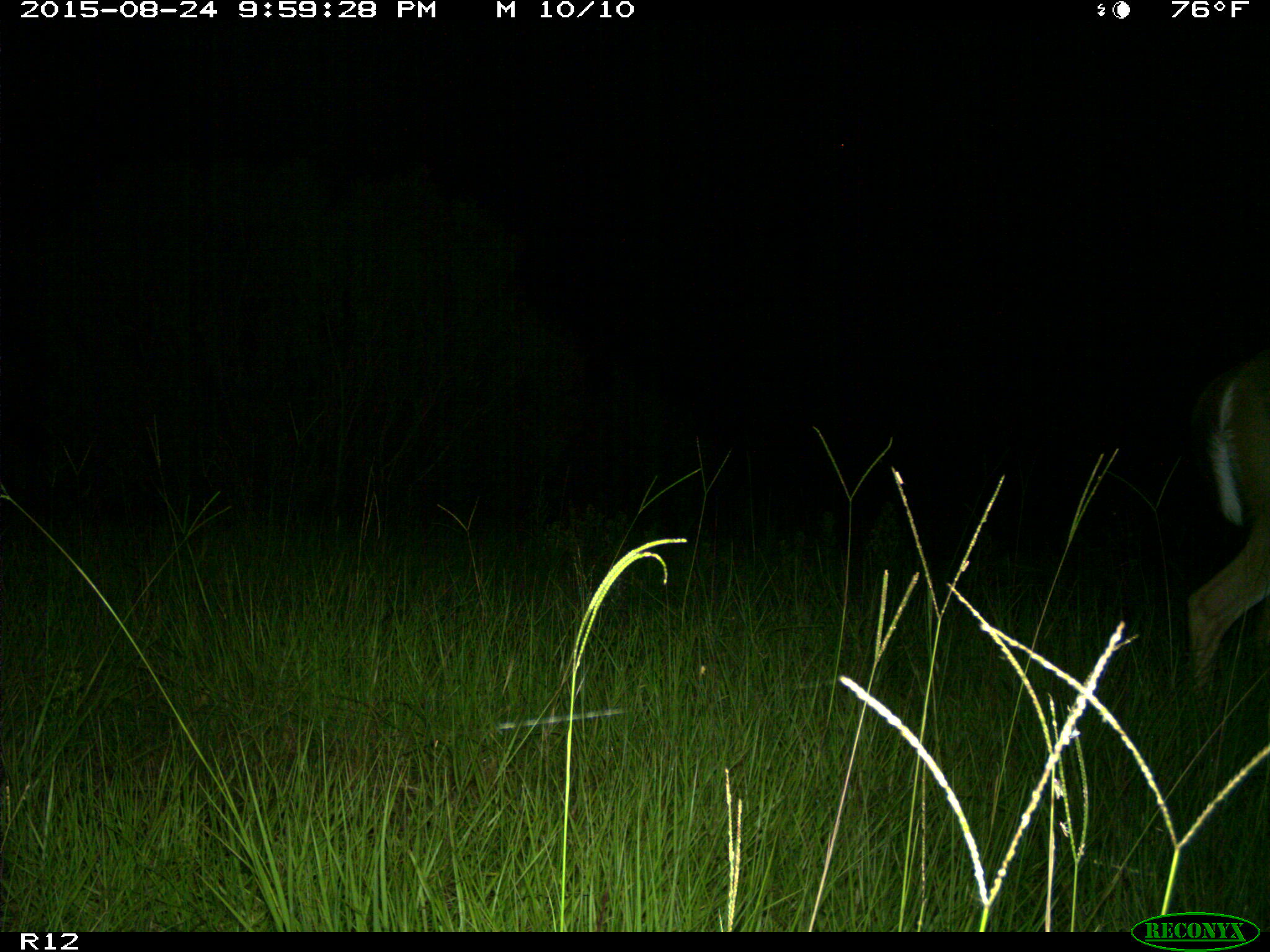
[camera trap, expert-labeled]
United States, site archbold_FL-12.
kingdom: Animalia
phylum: Chordata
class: Mammalia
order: Artiodactyla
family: Cervidae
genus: Odocoileus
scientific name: Odocoileus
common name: deer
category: unidentified deer